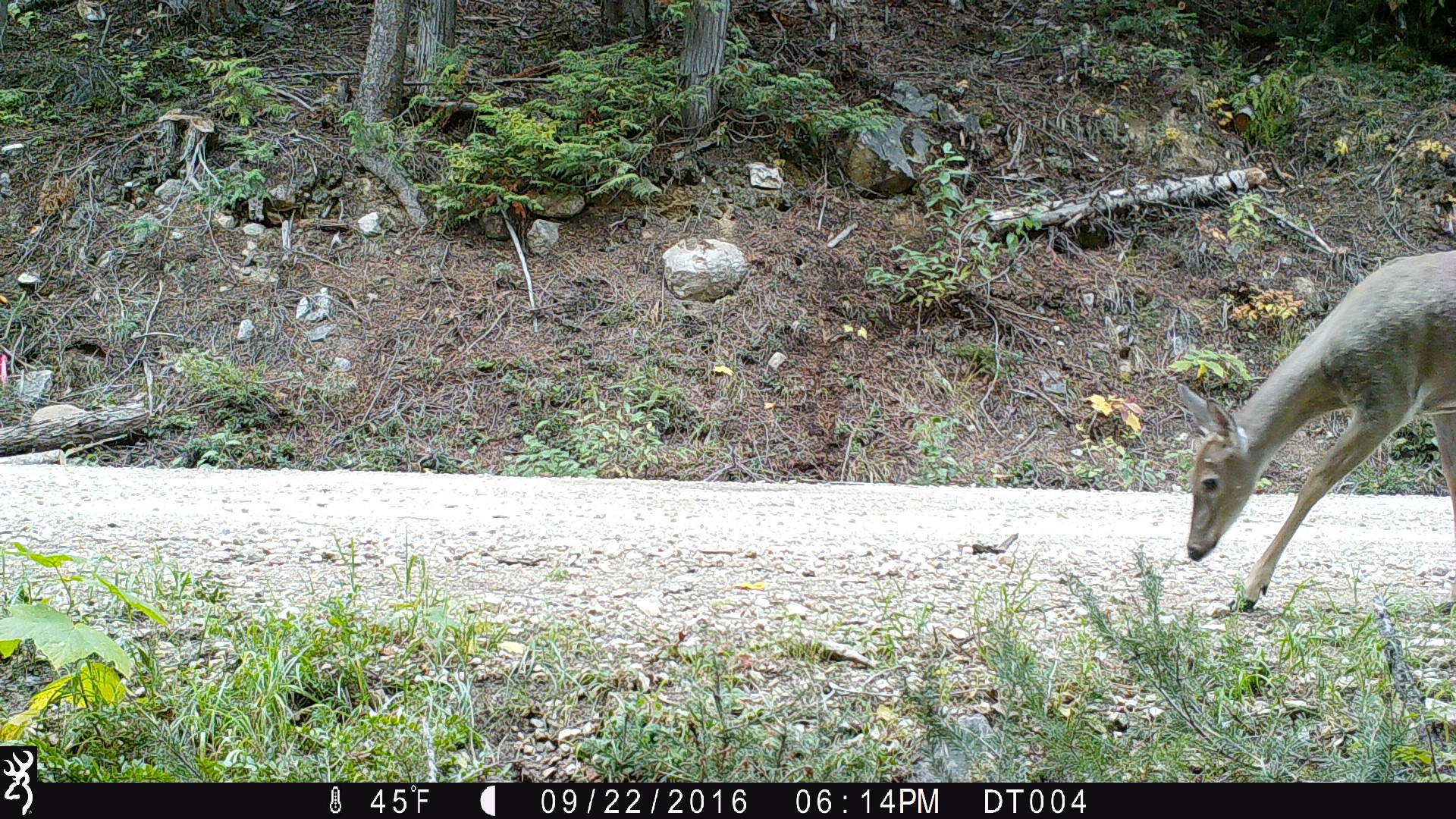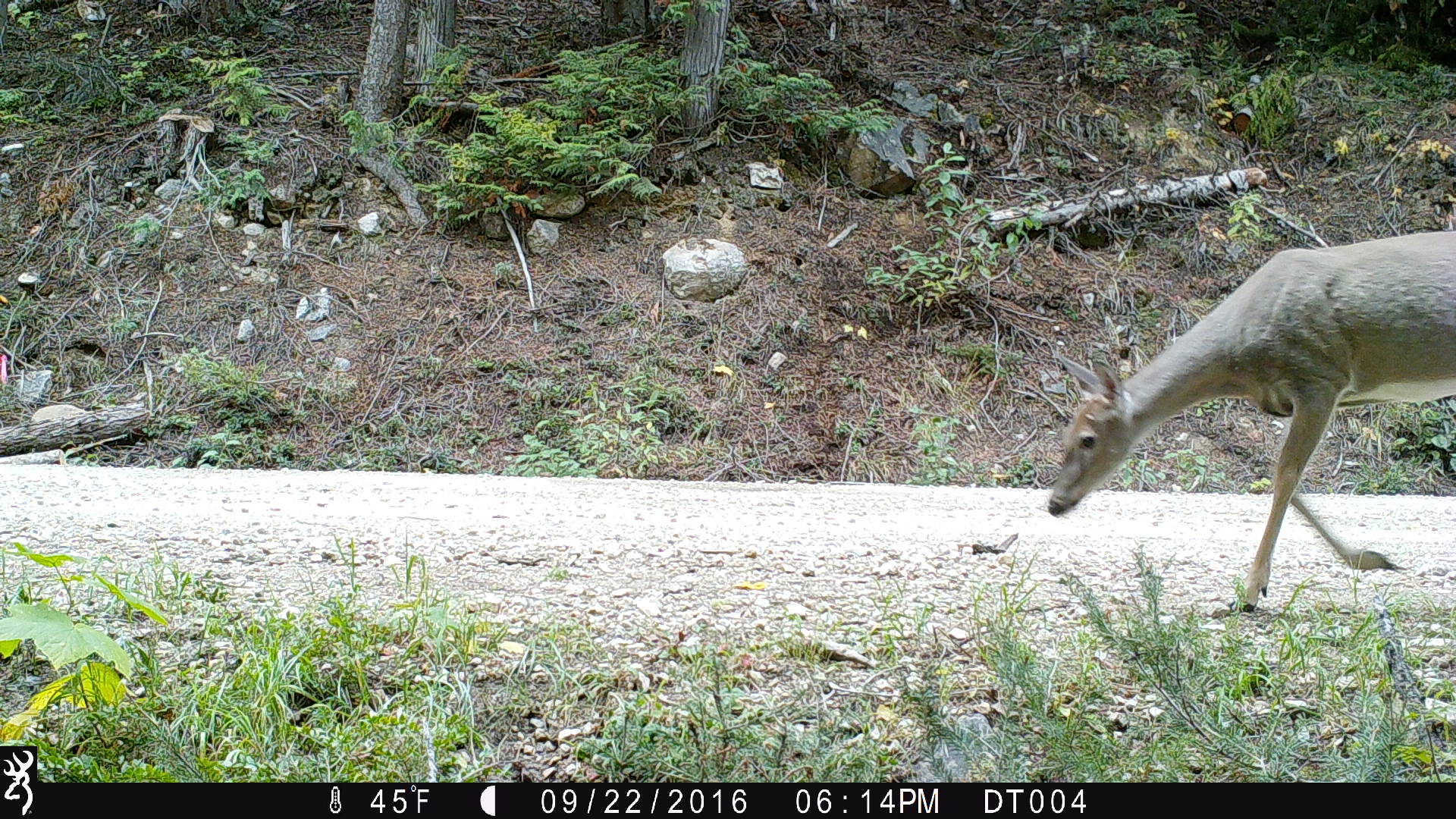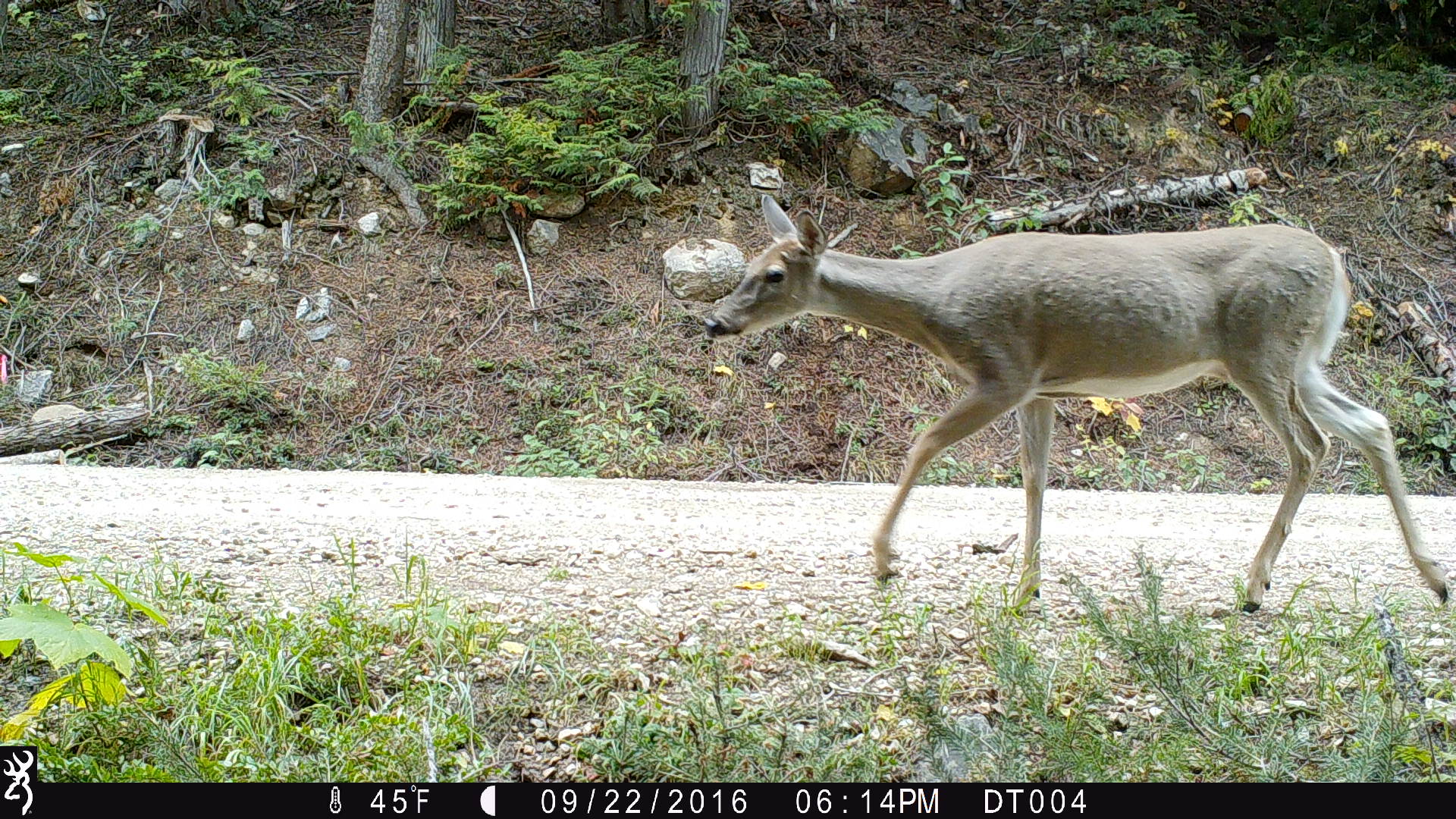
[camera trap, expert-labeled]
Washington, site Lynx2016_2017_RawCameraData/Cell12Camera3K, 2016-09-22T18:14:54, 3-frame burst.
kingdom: Animalia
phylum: Chordata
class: Mammalia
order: Artiodactyla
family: Cervidae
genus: Odocoileus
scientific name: Odocoileus virginianus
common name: white-tailed deer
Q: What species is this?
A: Odocoileus virginianus (white-tailed deer).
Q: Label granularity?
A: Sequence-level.